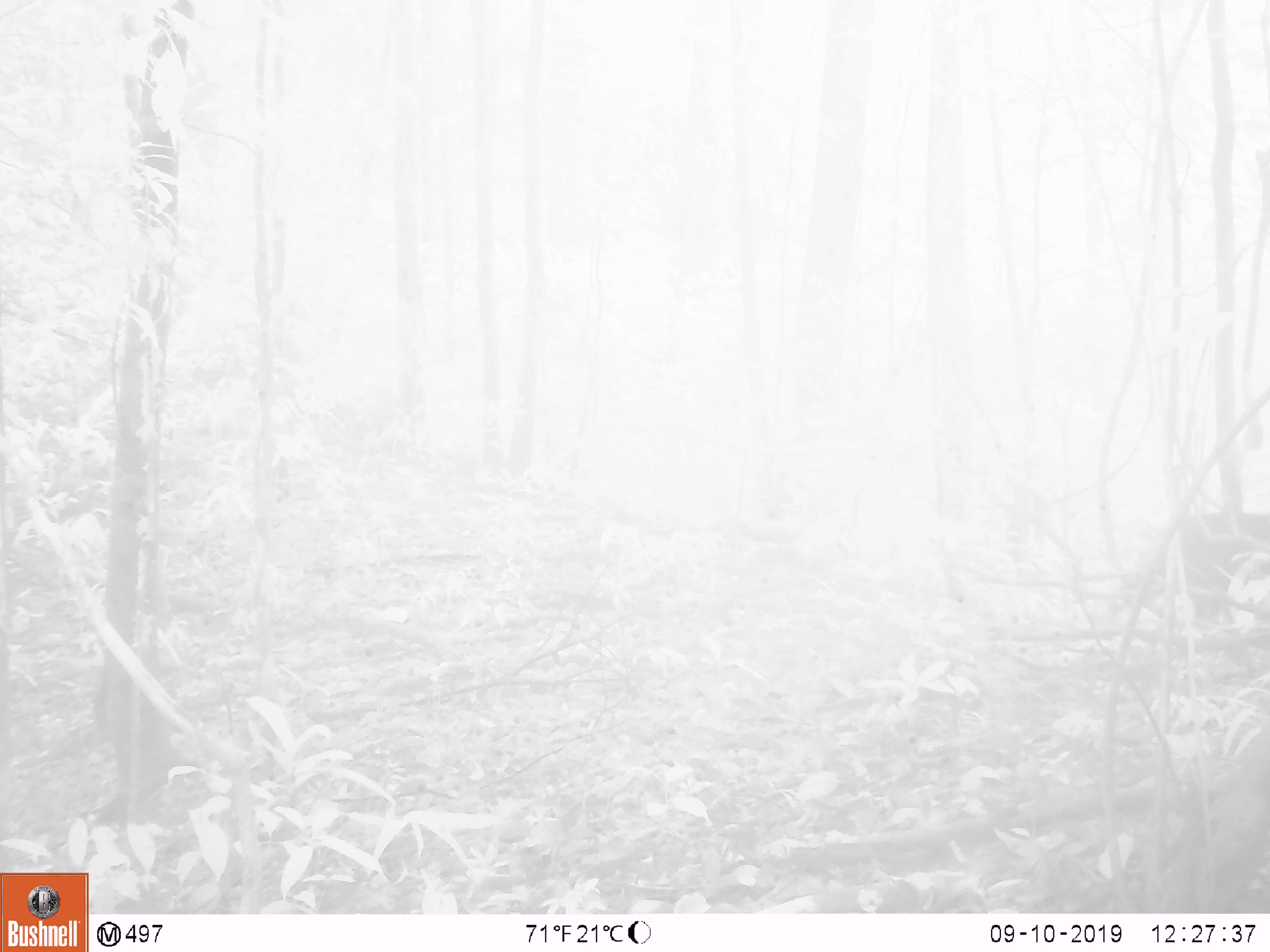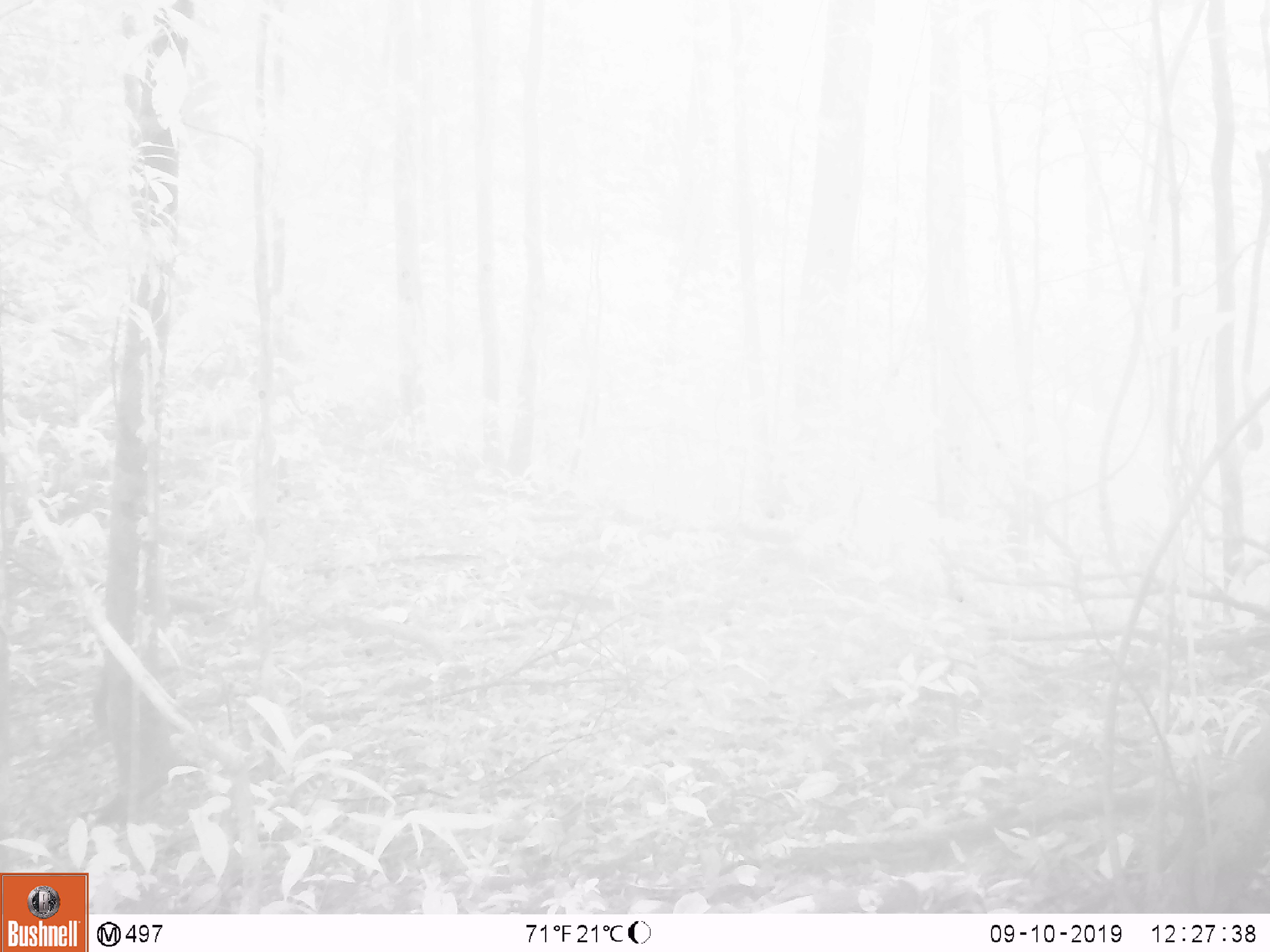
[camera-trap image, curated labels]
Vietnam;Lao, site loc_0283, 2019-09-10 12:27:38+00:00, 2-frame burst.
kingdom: Animalia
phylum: Chordata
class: Mammalia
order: Primates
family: Cercopithecidae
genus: Macaca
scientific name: Macaca arctoides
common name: stump-tailed macaque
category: stump tailed macaque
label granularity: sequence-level